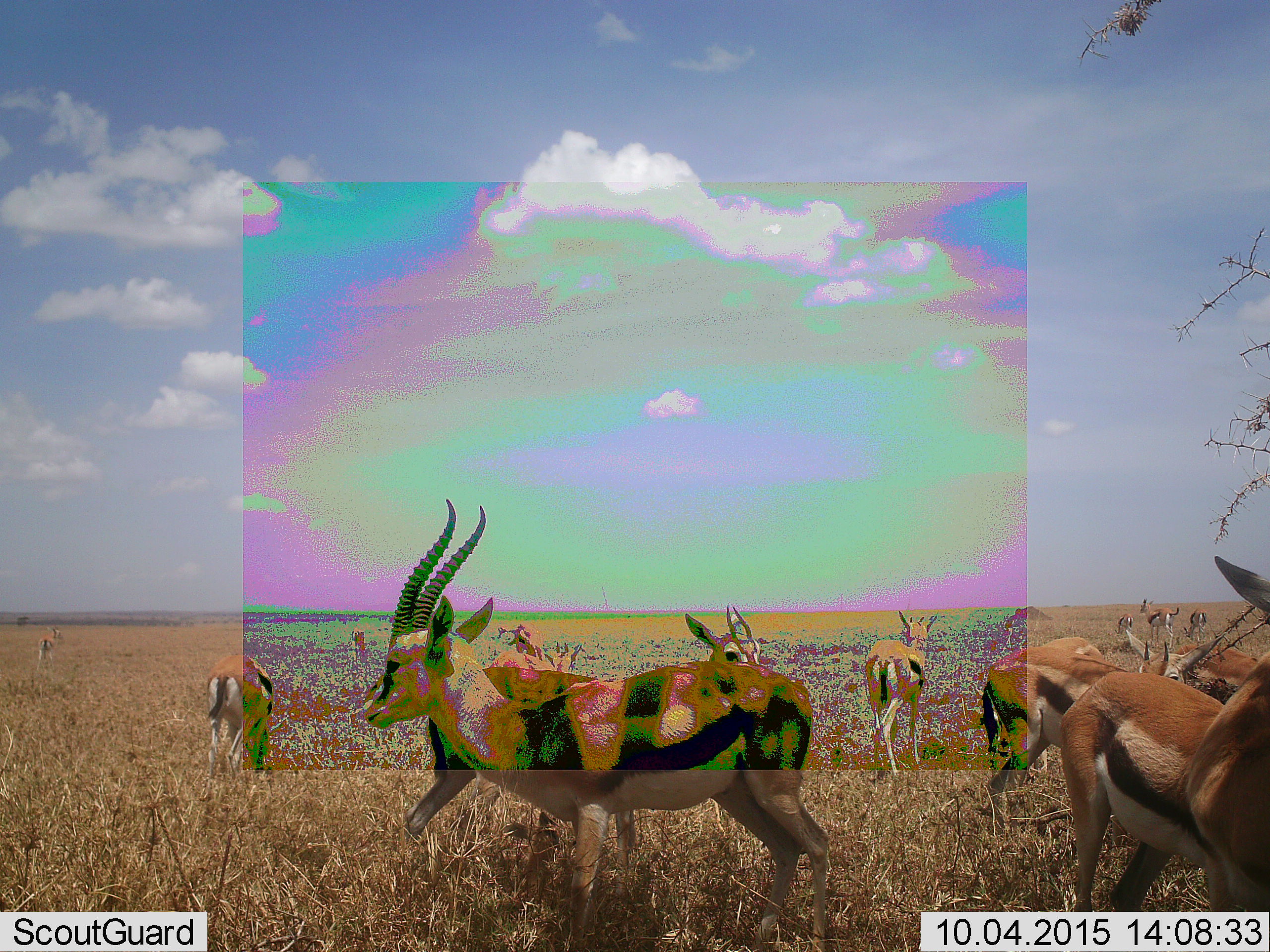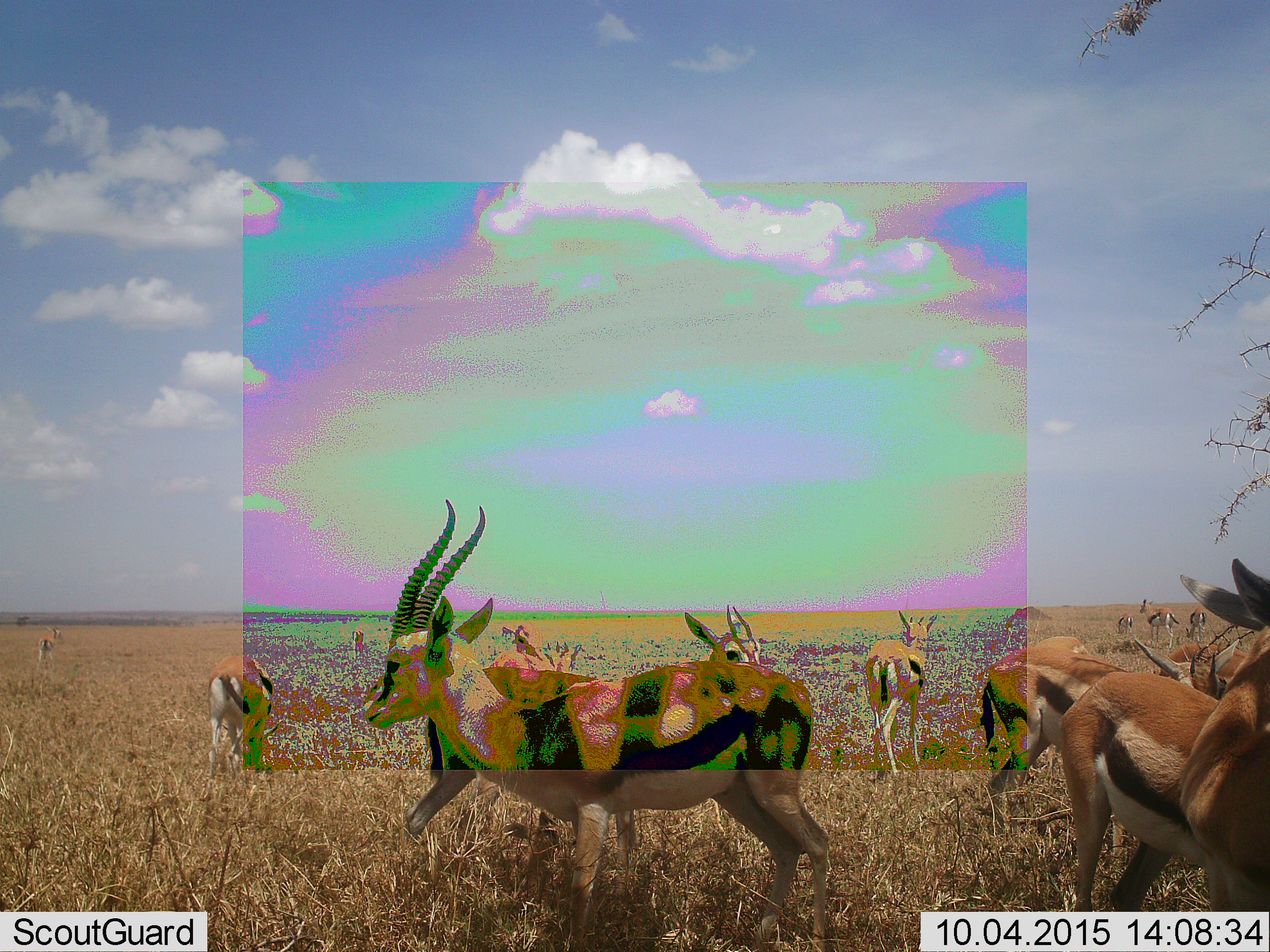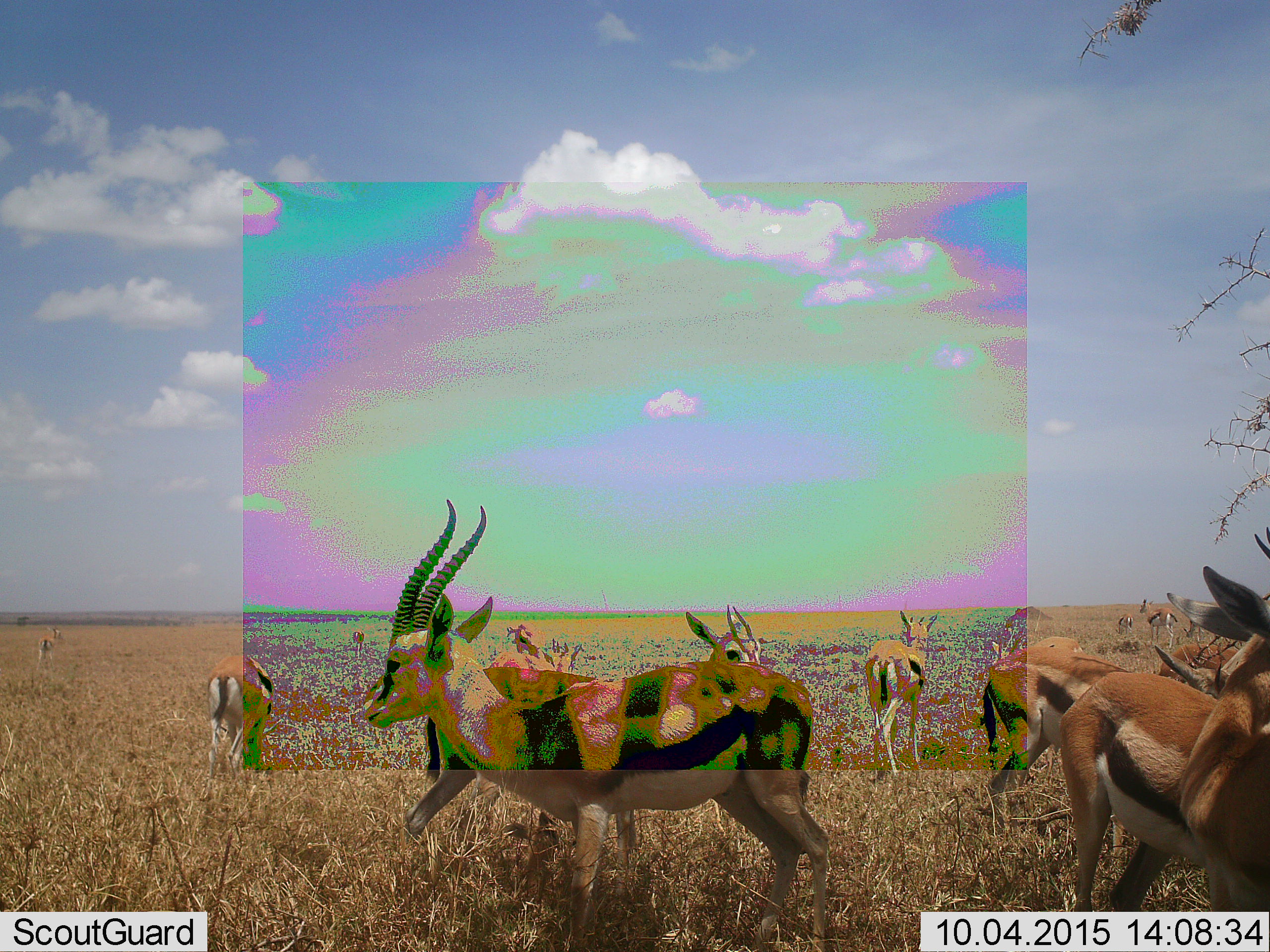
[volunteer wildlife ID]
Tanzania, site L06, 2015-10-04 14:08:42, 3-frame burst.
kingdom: Animalia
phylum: Chordata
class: Mammalia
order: Artiodactyla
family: Bovidae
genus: Eudorcas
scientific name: Eudorcas thomsonii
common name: thomson's gazelle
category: gazellethomsons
Gazellethomsons (thomson's gazelle) (Eudorcas thomsonii), count 11-50. Behavior (volunteer vote fractions): standing 80%, resting 0%, moving 60%, interacting 0%. Young present (vote fraction): 0%. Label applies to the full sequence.